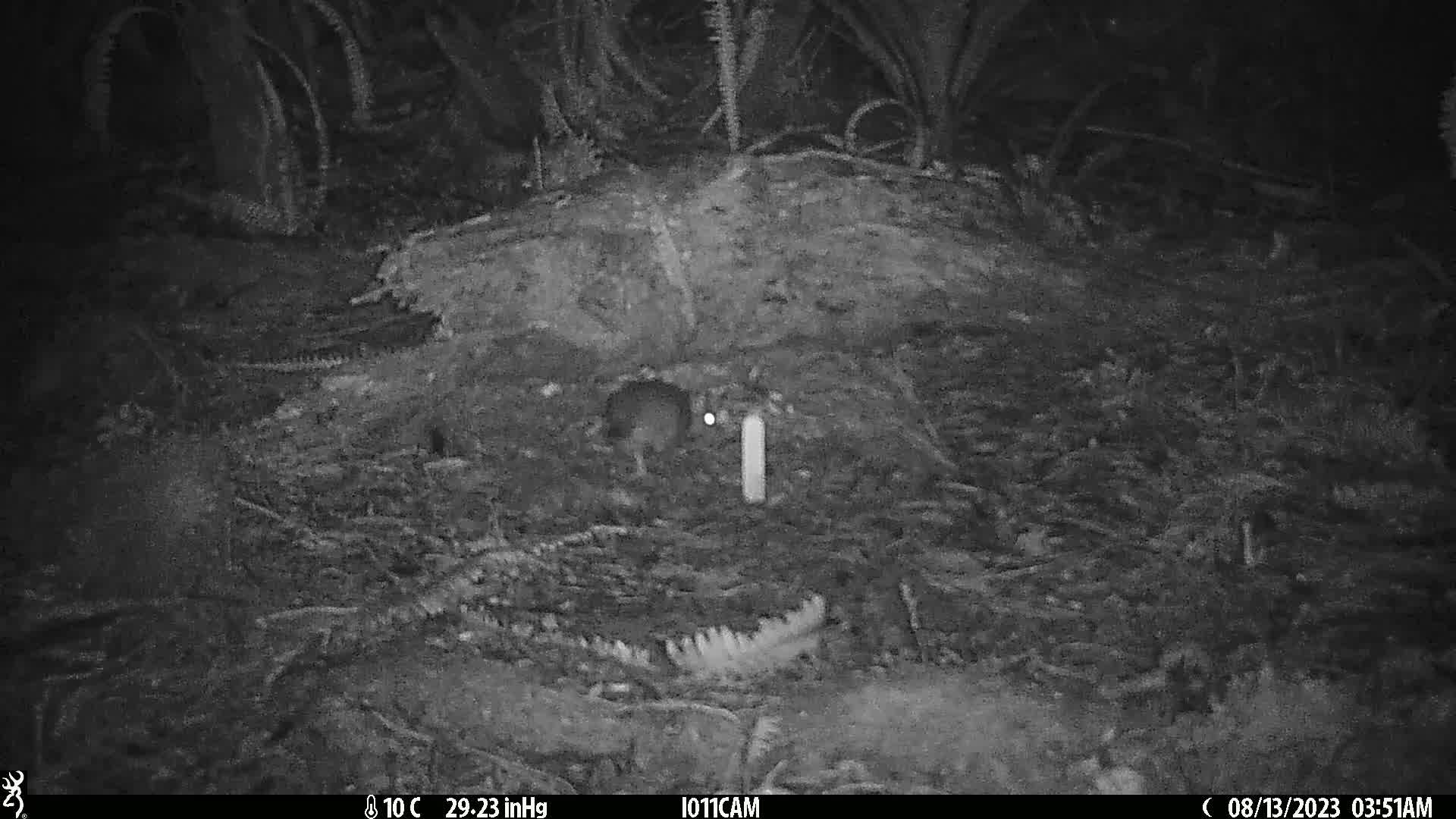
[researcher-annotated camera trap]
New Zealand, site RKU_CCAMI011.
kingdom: Animalia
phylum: Chordata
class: Mammalia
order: Rodentia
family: Muridae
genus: Rattus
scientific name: Rattus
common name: rat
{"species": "rat (Rattus)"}